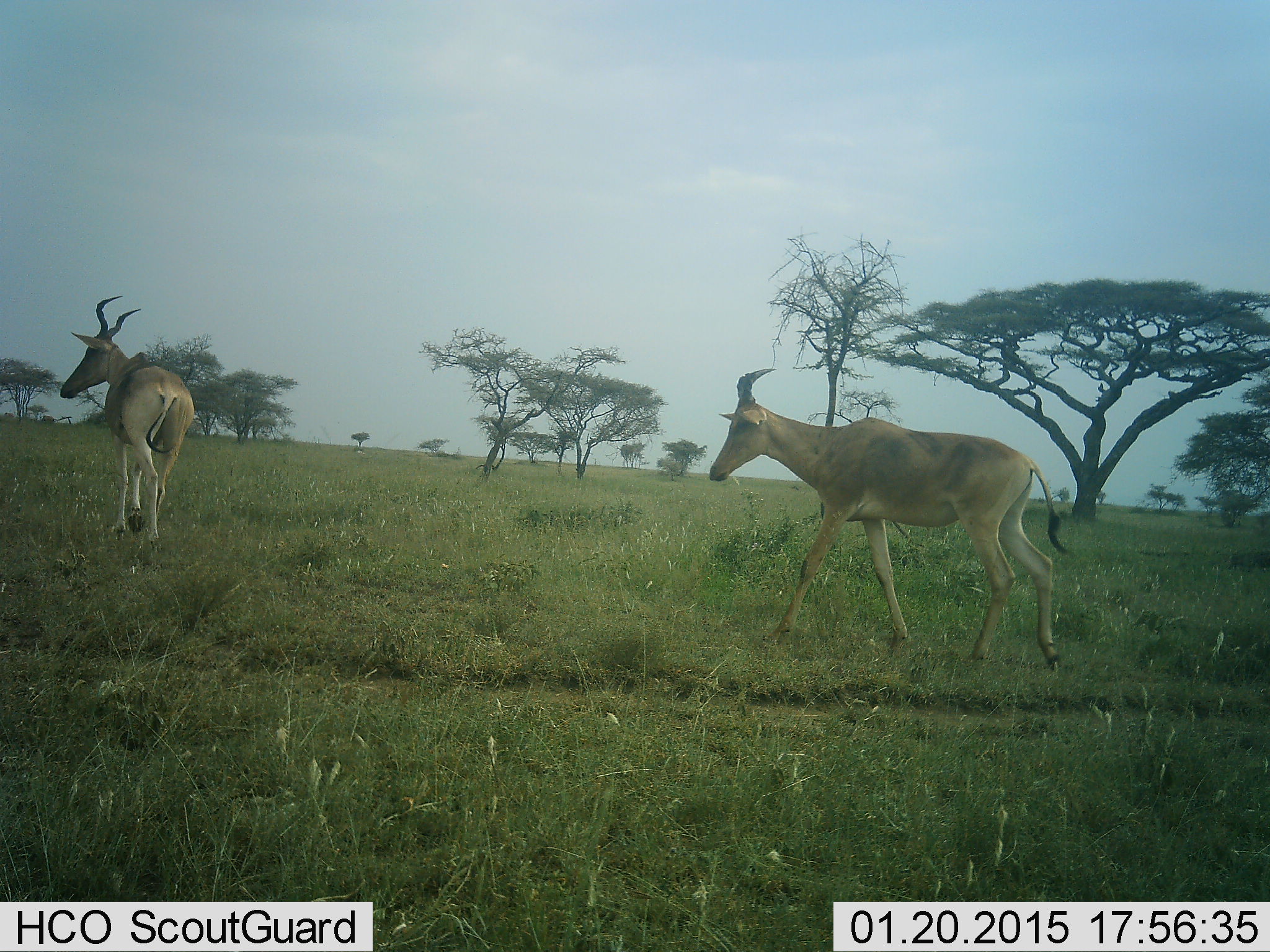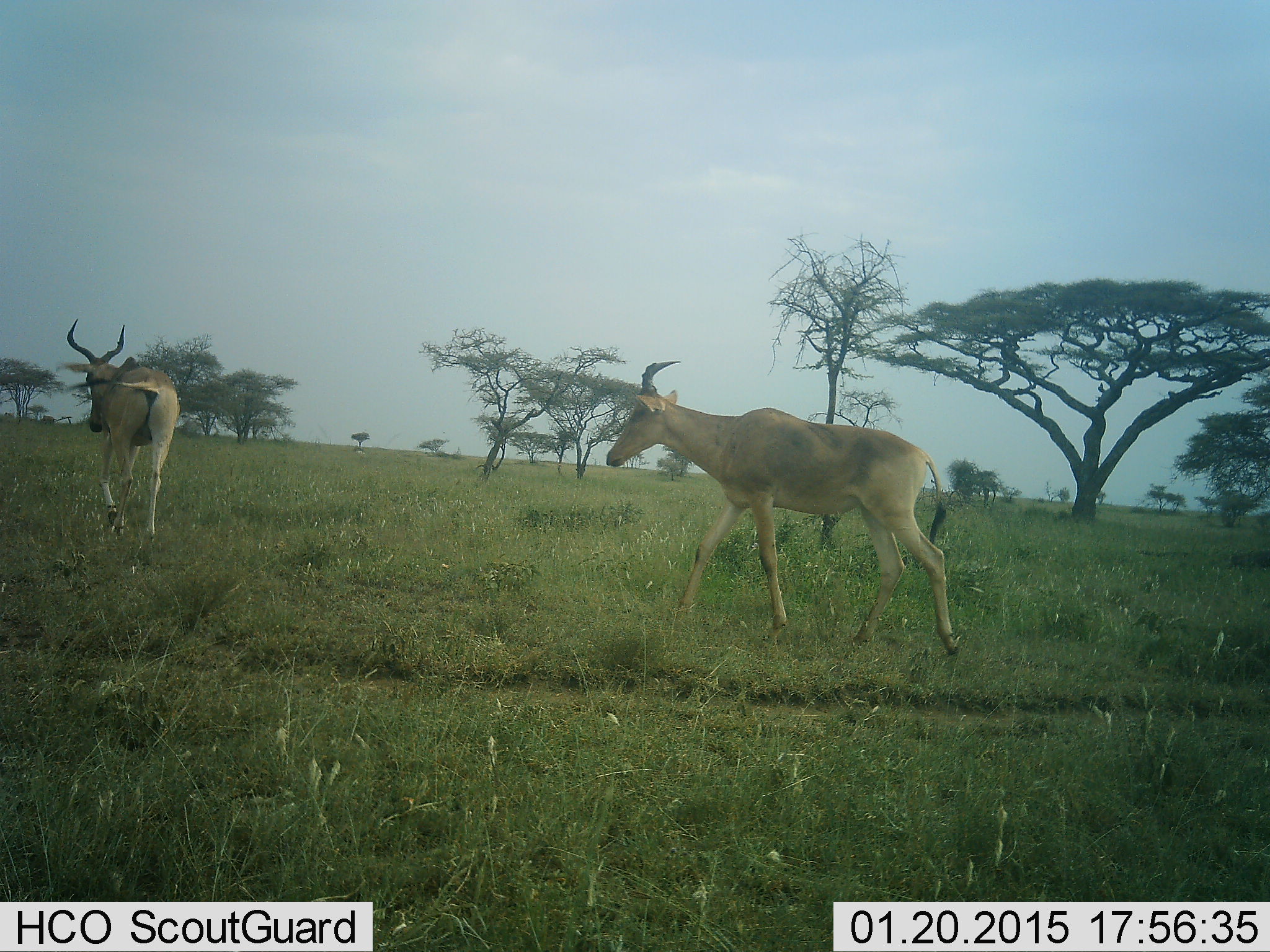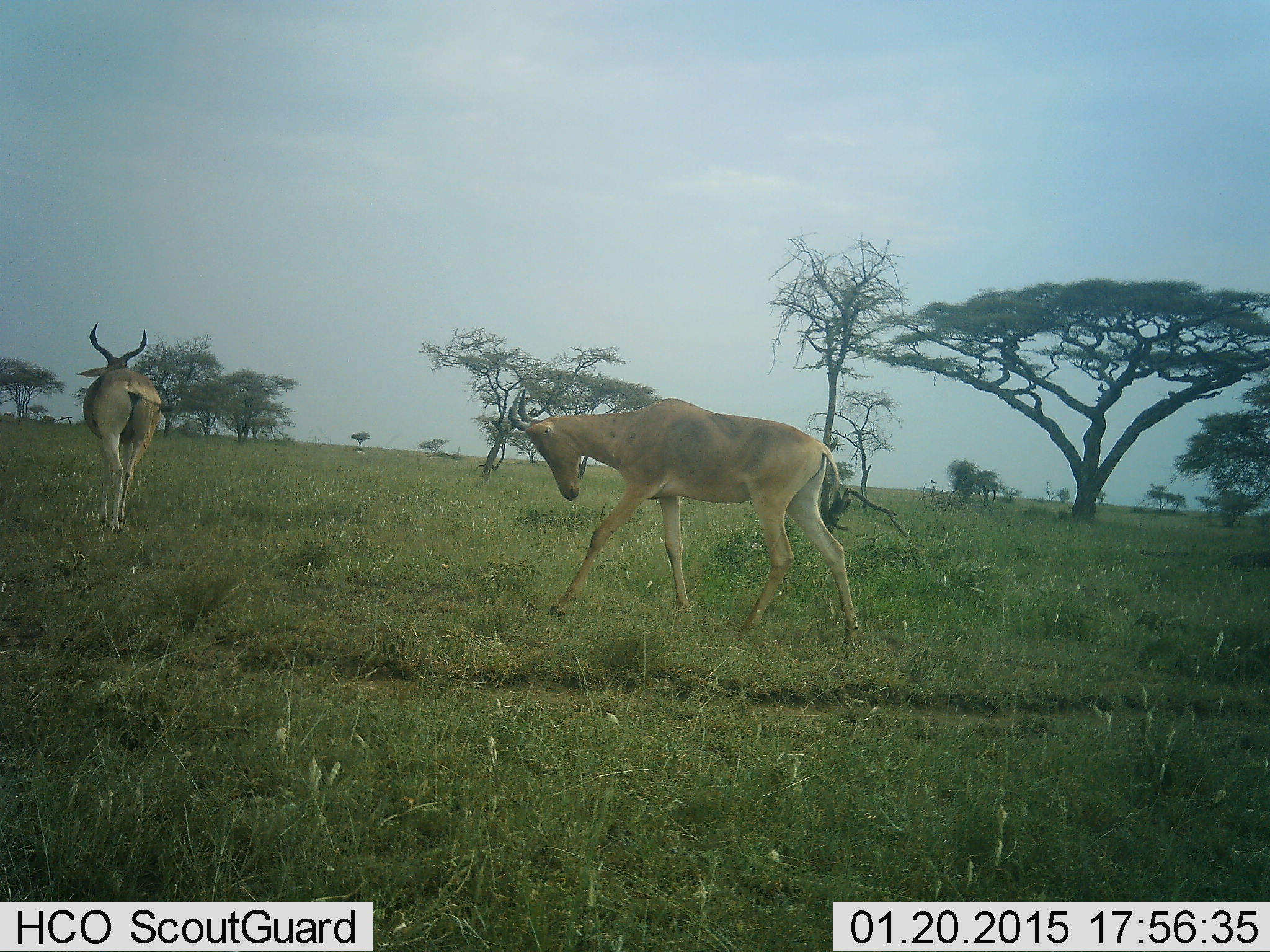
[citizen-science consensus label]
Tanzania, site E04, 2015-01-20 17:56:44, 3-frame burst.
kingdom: Animalia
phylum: Chordata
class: Mammalia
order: Artiodactyla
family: Bovidae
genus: Alcelaphus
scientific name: Alcelaphus buselaphus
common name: hartebeest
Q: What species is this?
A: Hartebeest (Alcelaphus buselaphus).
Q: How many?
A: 2.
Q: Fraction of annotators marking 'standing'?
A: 0%.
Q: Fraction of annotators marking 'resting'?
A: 0%.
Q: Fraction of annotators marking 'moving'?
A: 100%.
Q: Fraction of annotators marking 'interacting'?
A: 0%.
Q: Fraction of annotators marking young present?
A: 0%.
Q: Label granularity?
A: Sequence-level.